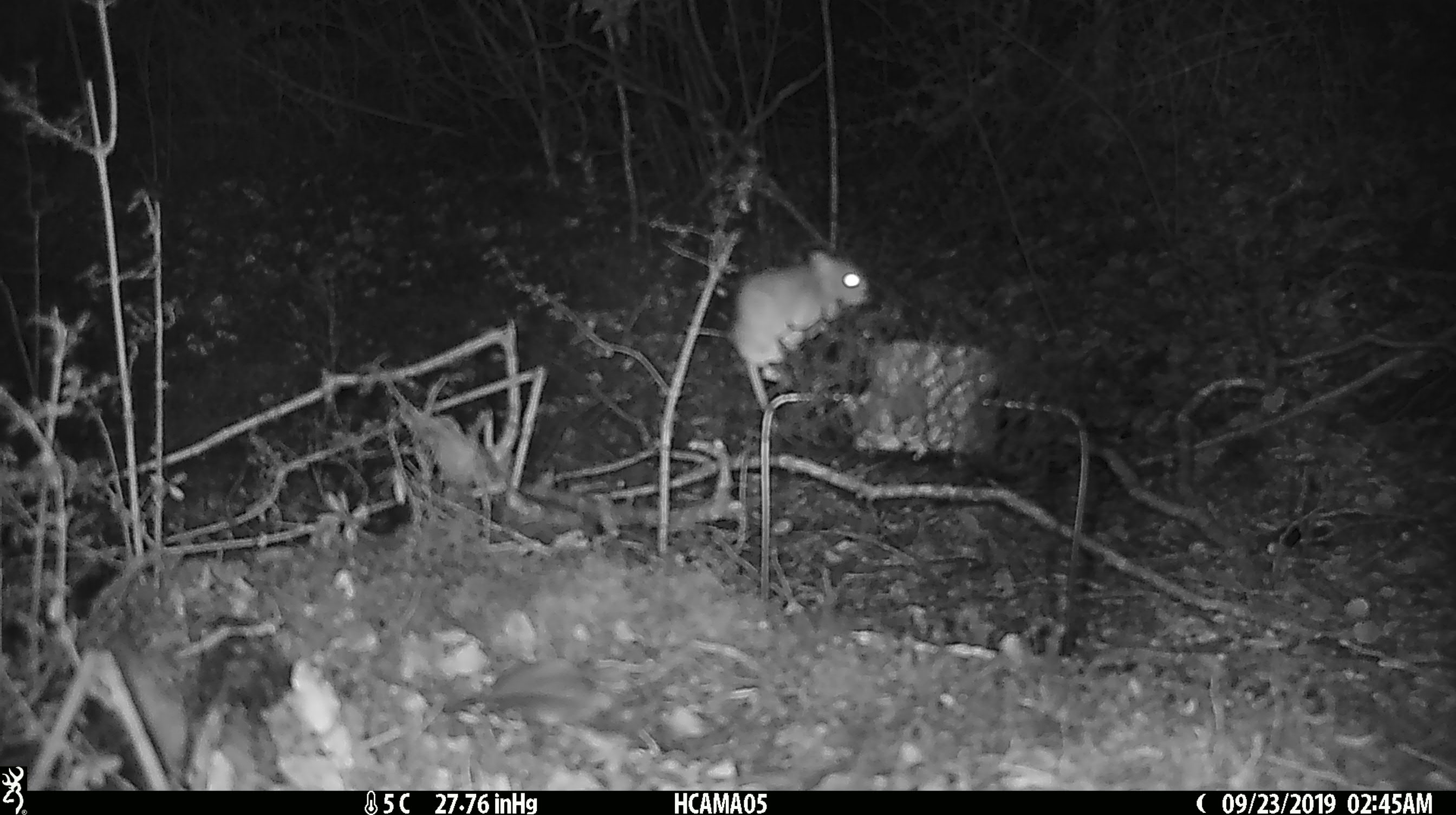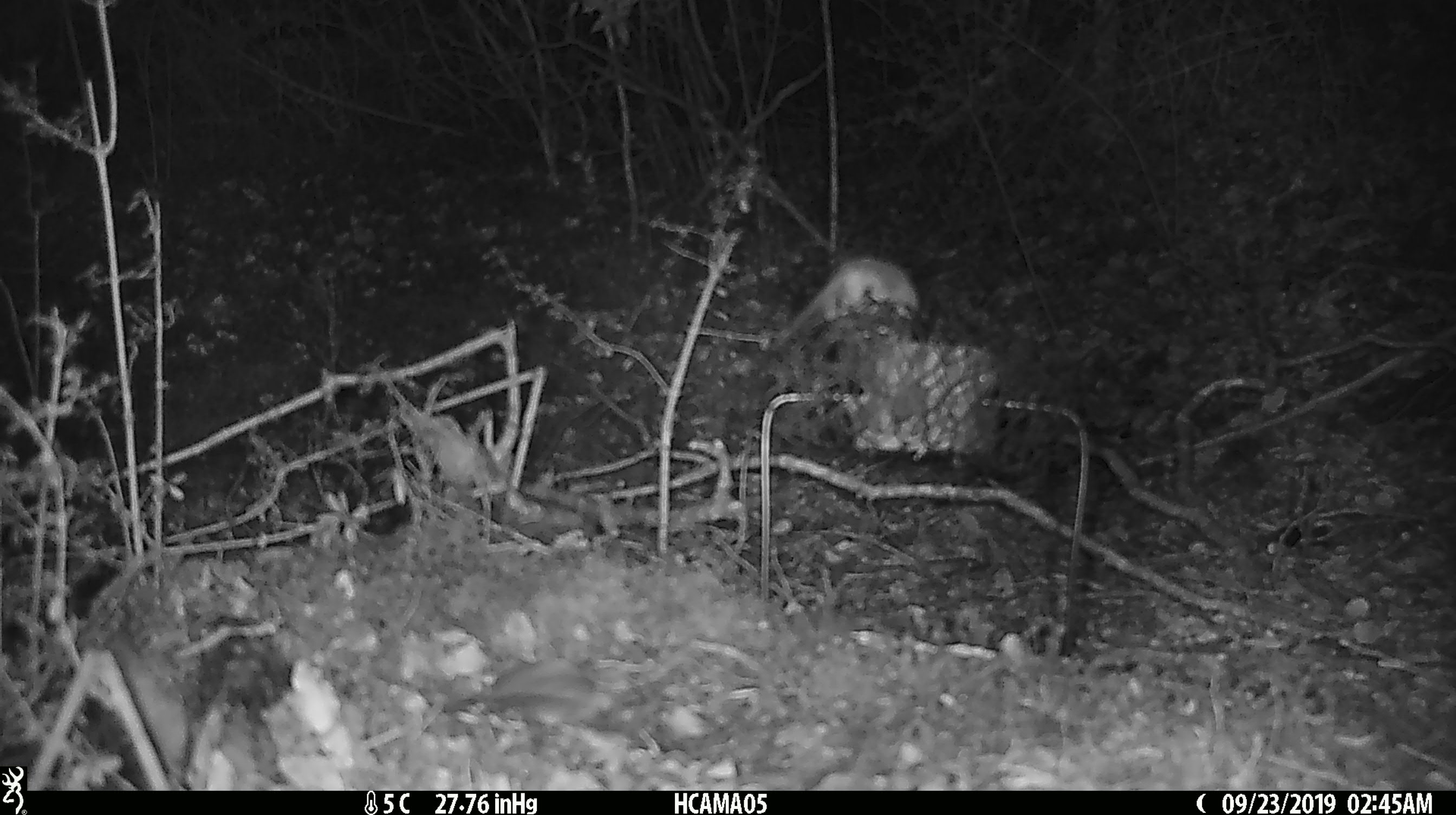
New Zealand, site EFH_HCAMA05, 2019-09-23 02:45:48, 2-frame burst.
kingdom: Animalia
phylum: Chordata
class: Mammalia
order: Rodentia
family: Muridae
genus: Mus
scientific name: Mus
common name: mouse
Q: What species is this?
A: Mouse (Mus).